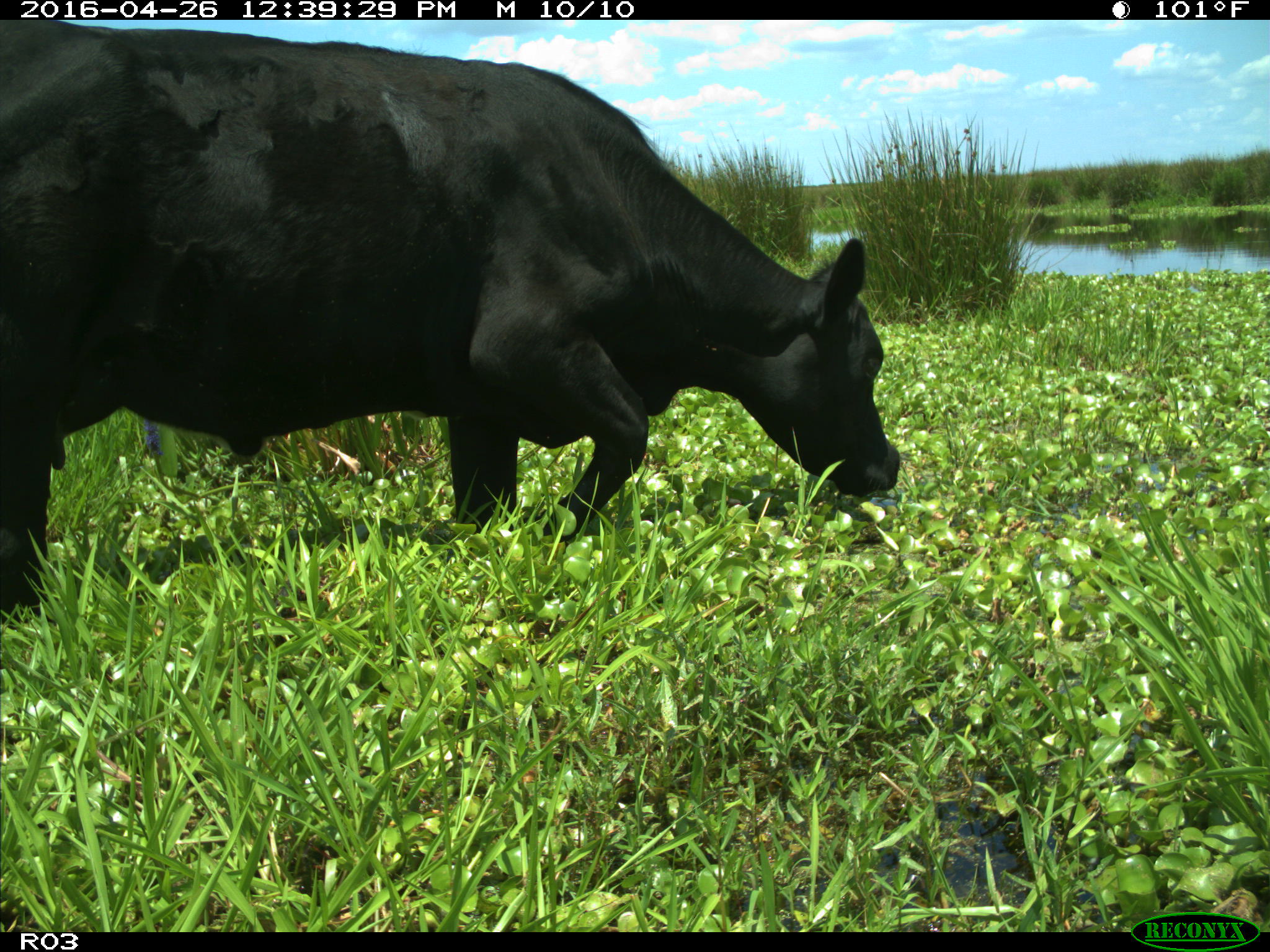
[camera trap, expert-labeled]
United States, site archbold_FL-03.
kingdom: Animalia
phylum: Chordata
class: Mammalia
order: Artiodactyla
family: Bovidae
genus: Bos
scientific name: Bos taurus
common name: domestic cow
Bos taurus (domestic cow).